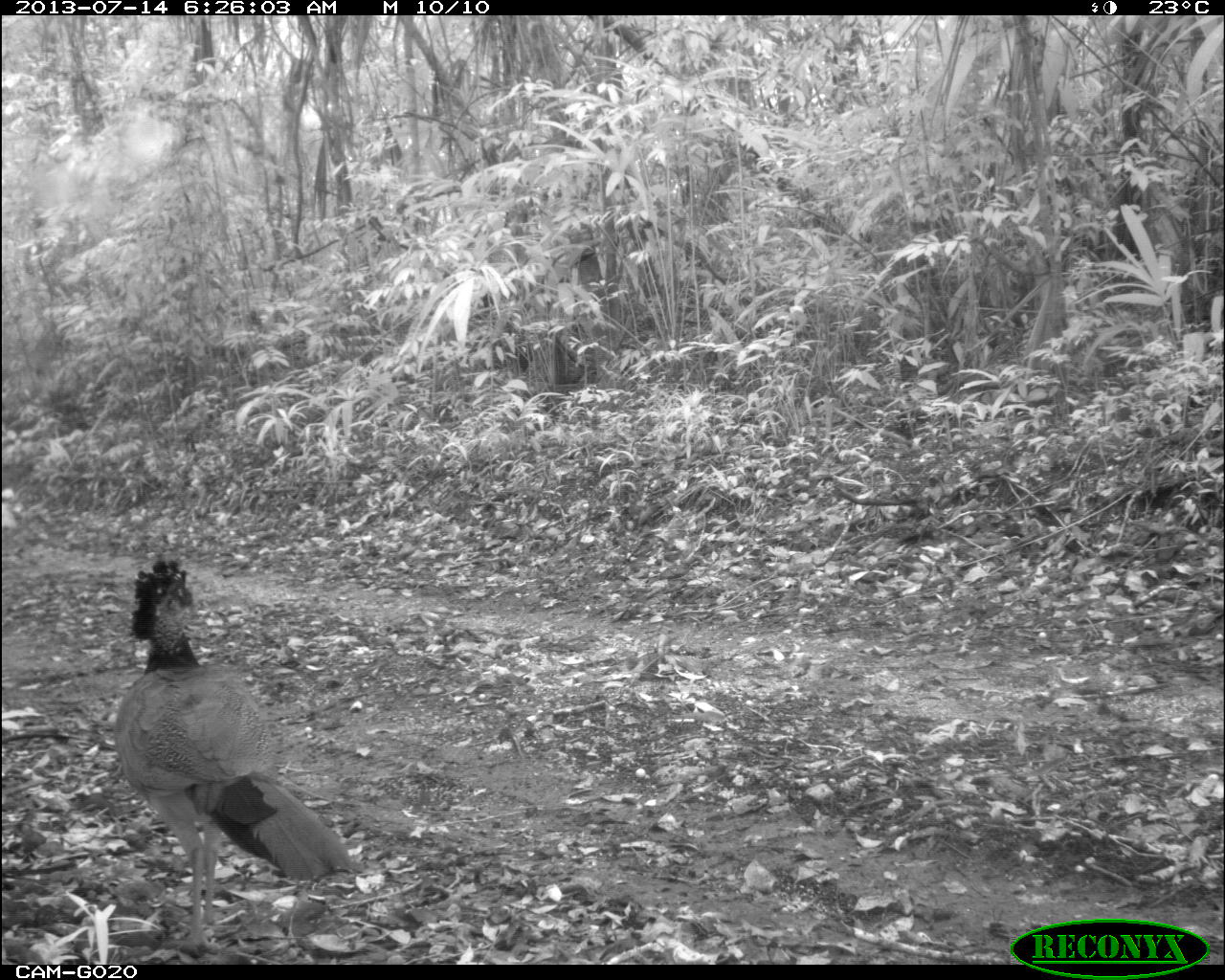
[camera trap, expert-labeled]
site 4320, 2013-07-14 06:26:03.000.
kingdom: Animalia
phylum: Chordata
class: Aves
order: Galliformes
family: Cracidae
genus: Crax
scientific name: Crax rubra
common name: great curassow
Crax rubra (great curassow), count 2.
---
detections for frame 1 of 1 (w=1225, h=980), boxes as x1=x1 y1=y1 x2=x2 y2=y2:
crax rubra: x1=113 y1=559 x2=352 y2=951